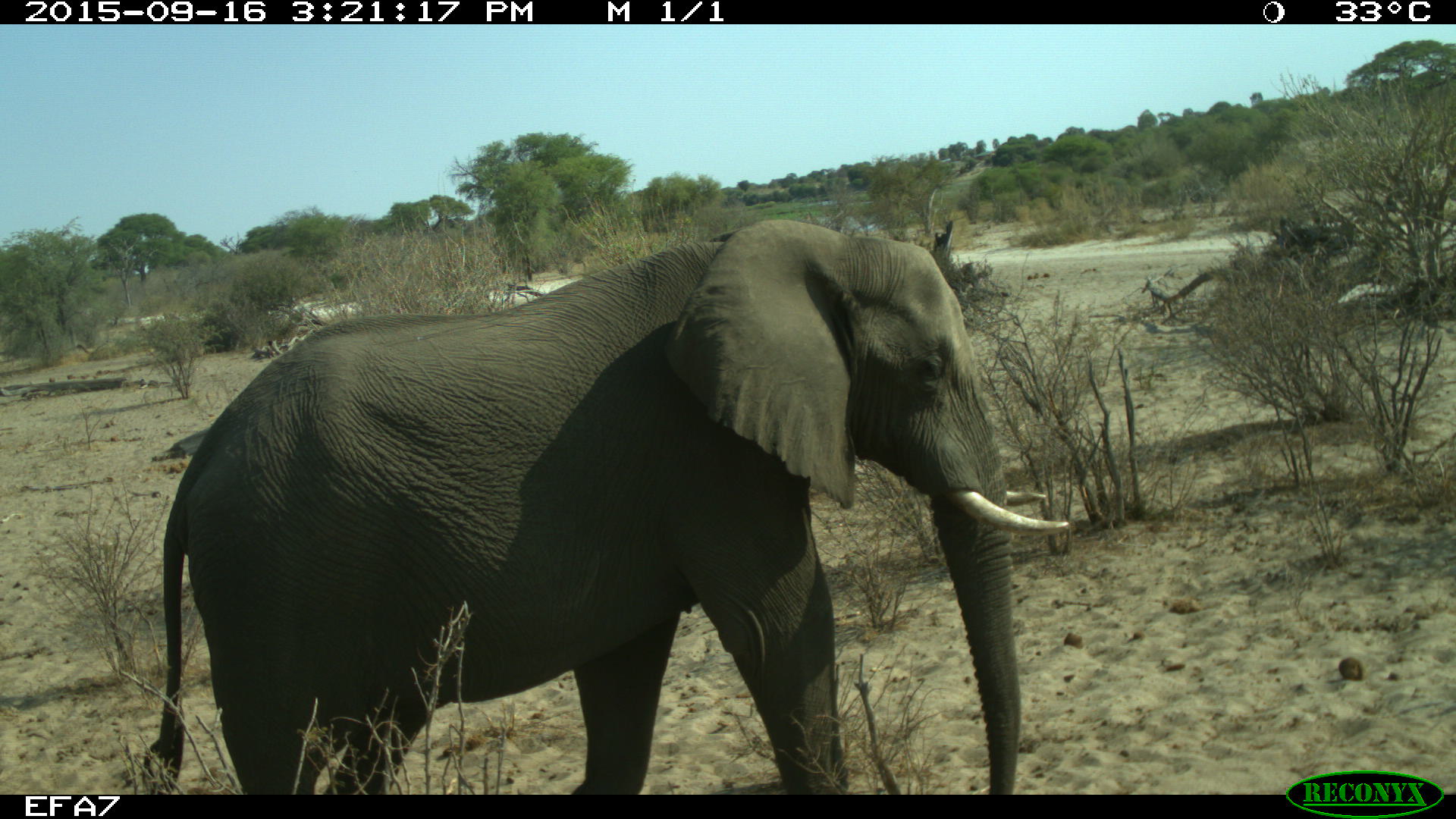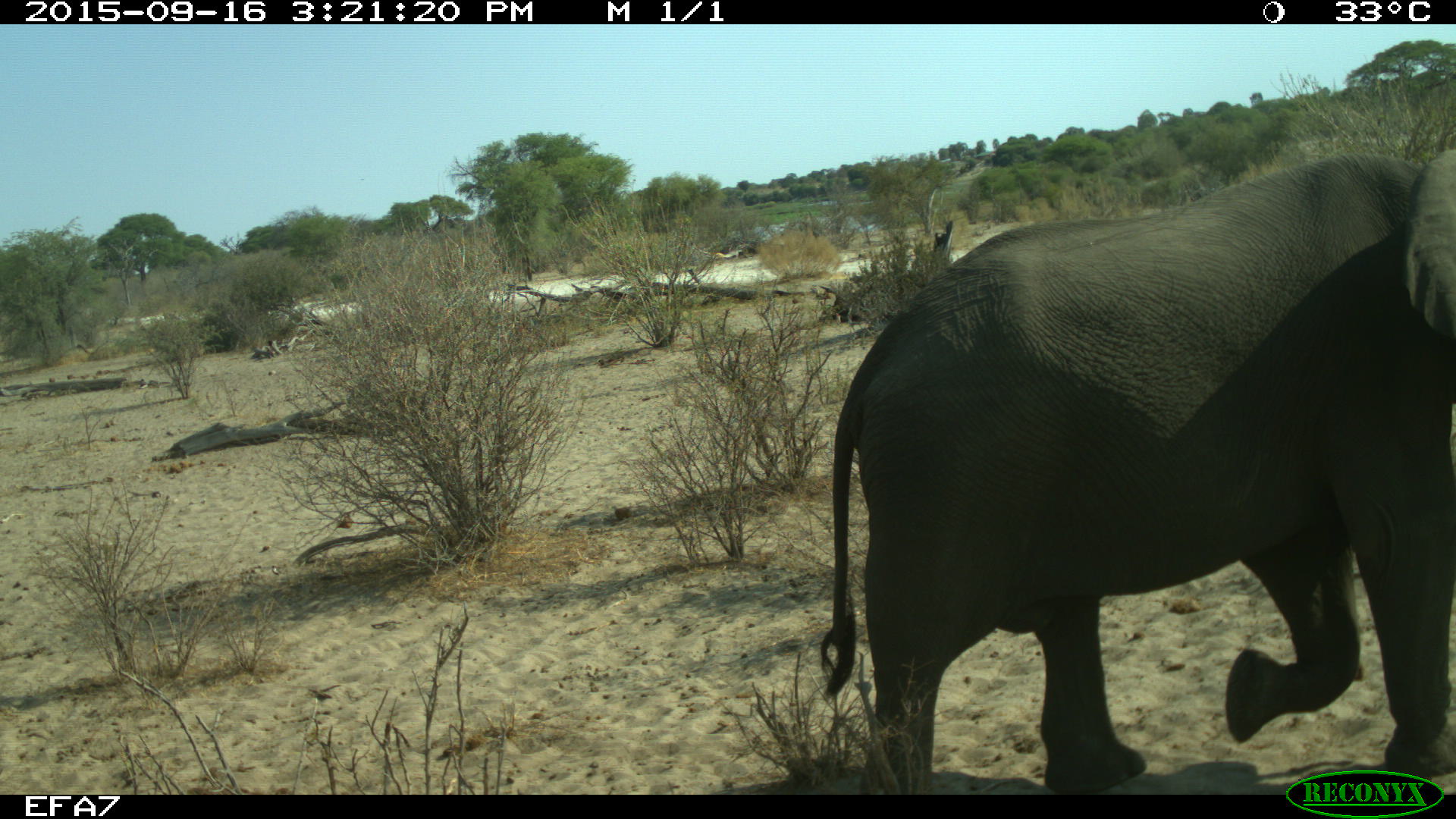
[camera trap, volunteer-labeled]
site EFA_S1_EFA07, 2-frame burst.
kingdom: Animalia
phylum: Chordata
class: Mammalia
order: Proboscidea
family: Elephantidae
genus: Loxodonta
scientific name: Loxodonta africana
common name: african bush elephant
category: elephant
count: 1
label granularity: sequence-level